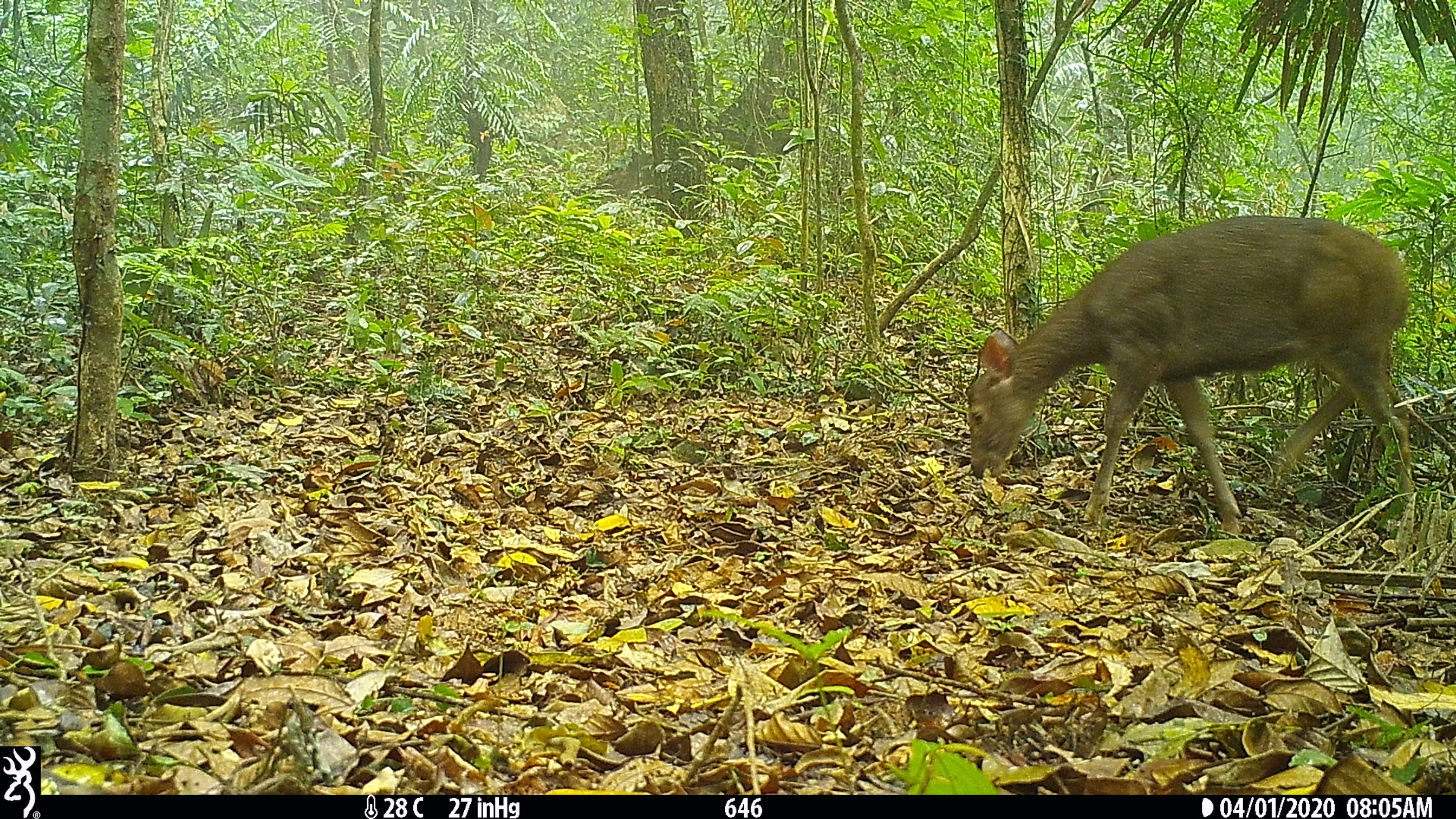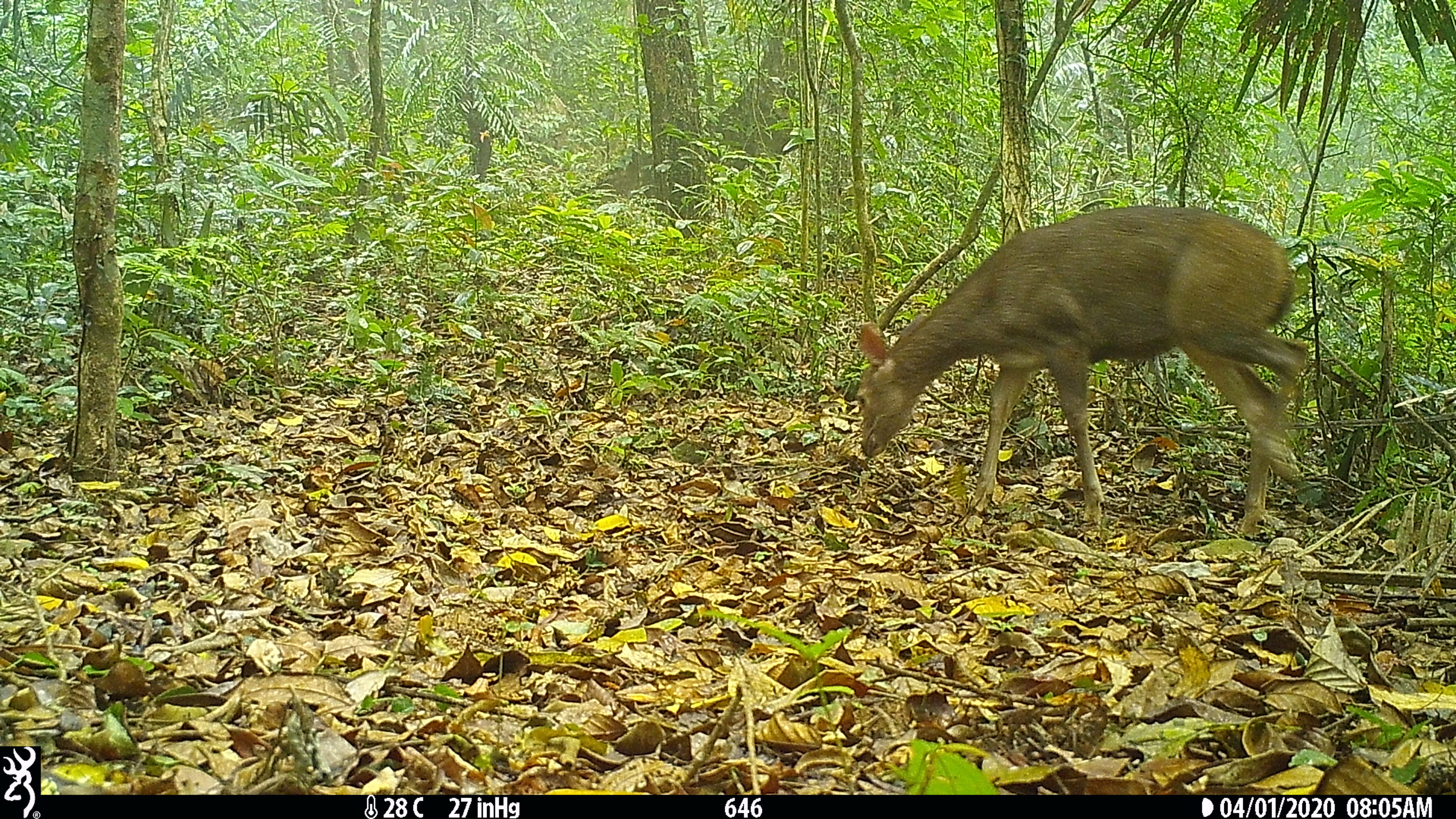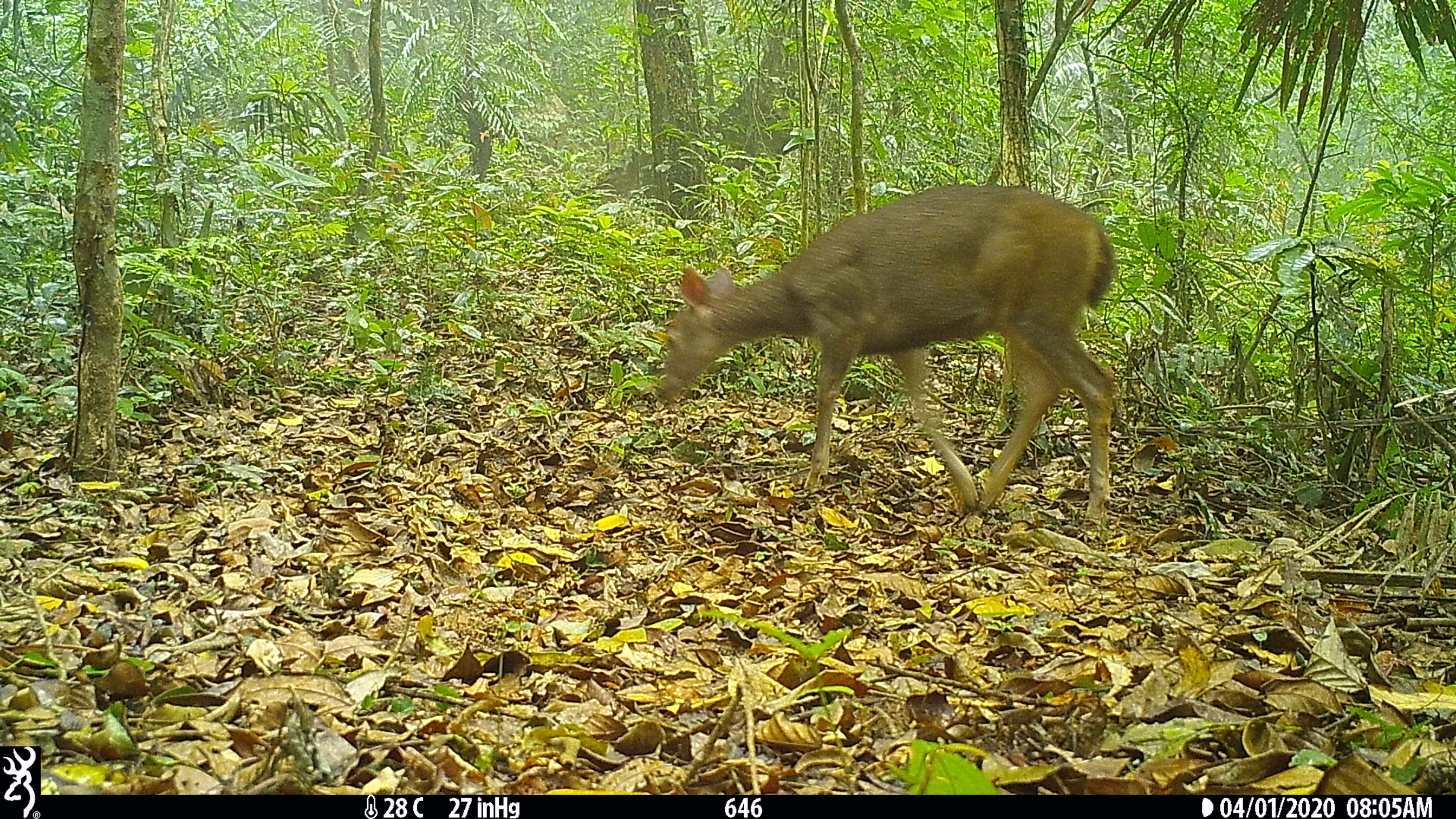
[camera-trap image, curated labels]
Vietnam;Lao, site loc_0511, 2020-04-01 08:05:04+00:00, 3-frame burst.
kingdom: Animalia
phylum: Chordata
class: Mammalia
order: Artiodactyla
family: Cervidae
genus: Rusa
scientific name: Rusa unicolor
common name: sambar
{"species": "sambar (Rusa unicolor)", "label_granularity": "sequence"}